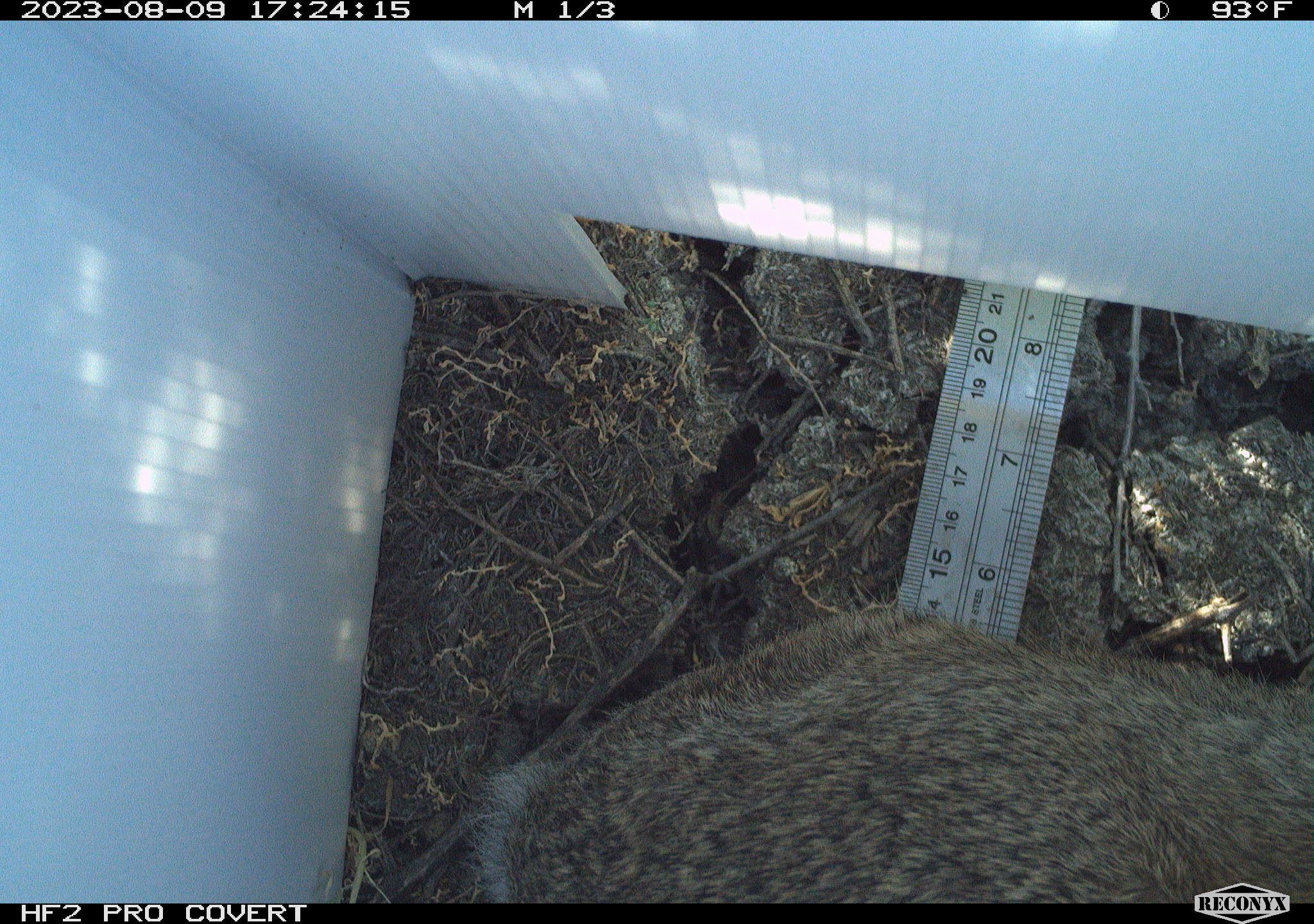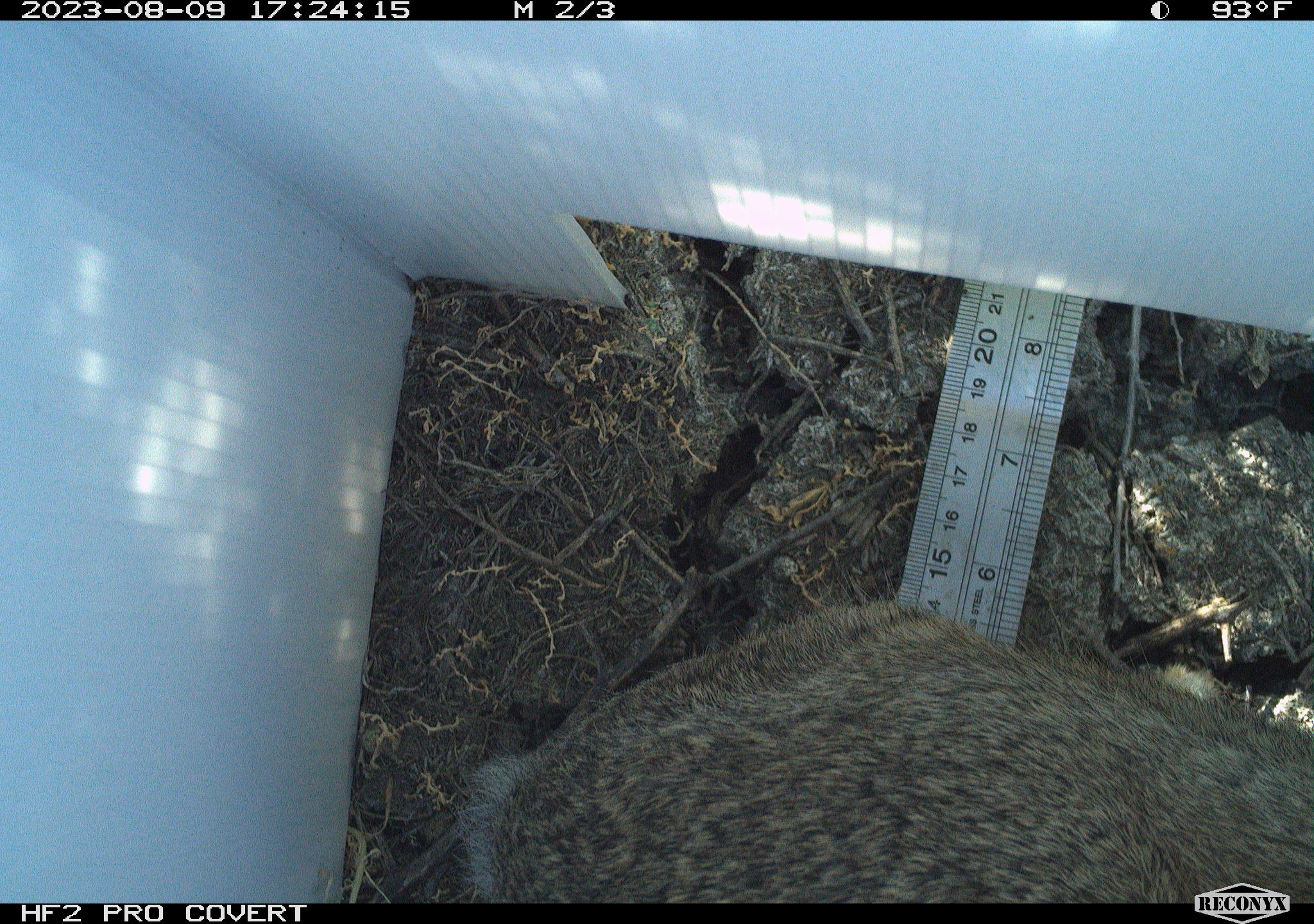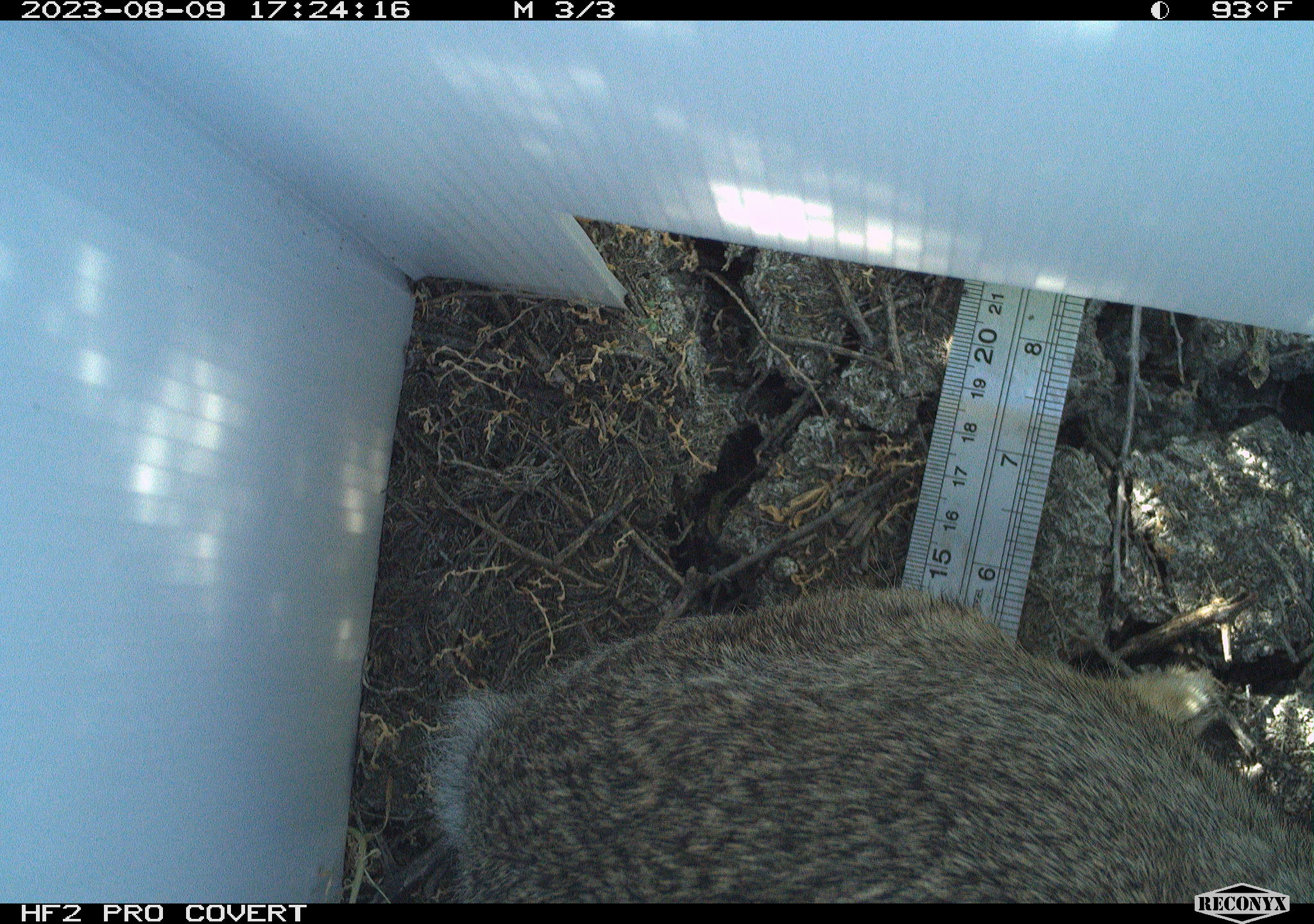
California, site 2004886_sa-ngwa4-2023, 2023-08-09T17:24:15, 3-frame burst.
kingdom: Animalia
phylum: Chordata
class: Mammalia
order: Lagomorpha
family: Leporidae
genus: Sylvilagus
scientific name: Sylvilagus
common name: cottontail rabbits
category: sylvilagus species